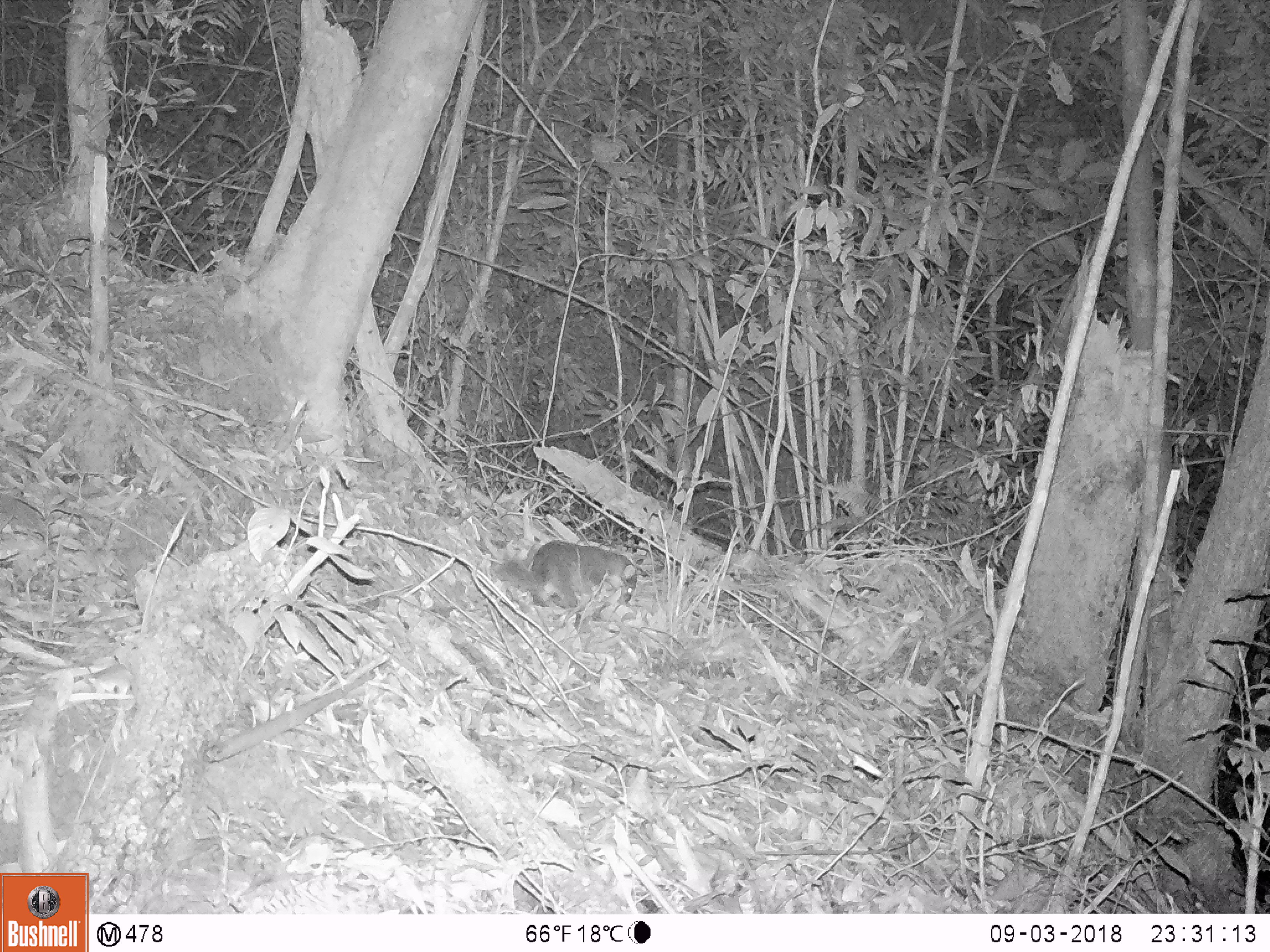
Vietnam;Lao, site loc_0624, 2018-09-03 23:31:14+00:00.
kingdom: Animalia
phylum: Chordata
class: Mammalia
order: Carnivora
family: Mustelidae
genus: Melogale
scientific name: Melogale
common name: ferret badger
Ferret badger (Melogale). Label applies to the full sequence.